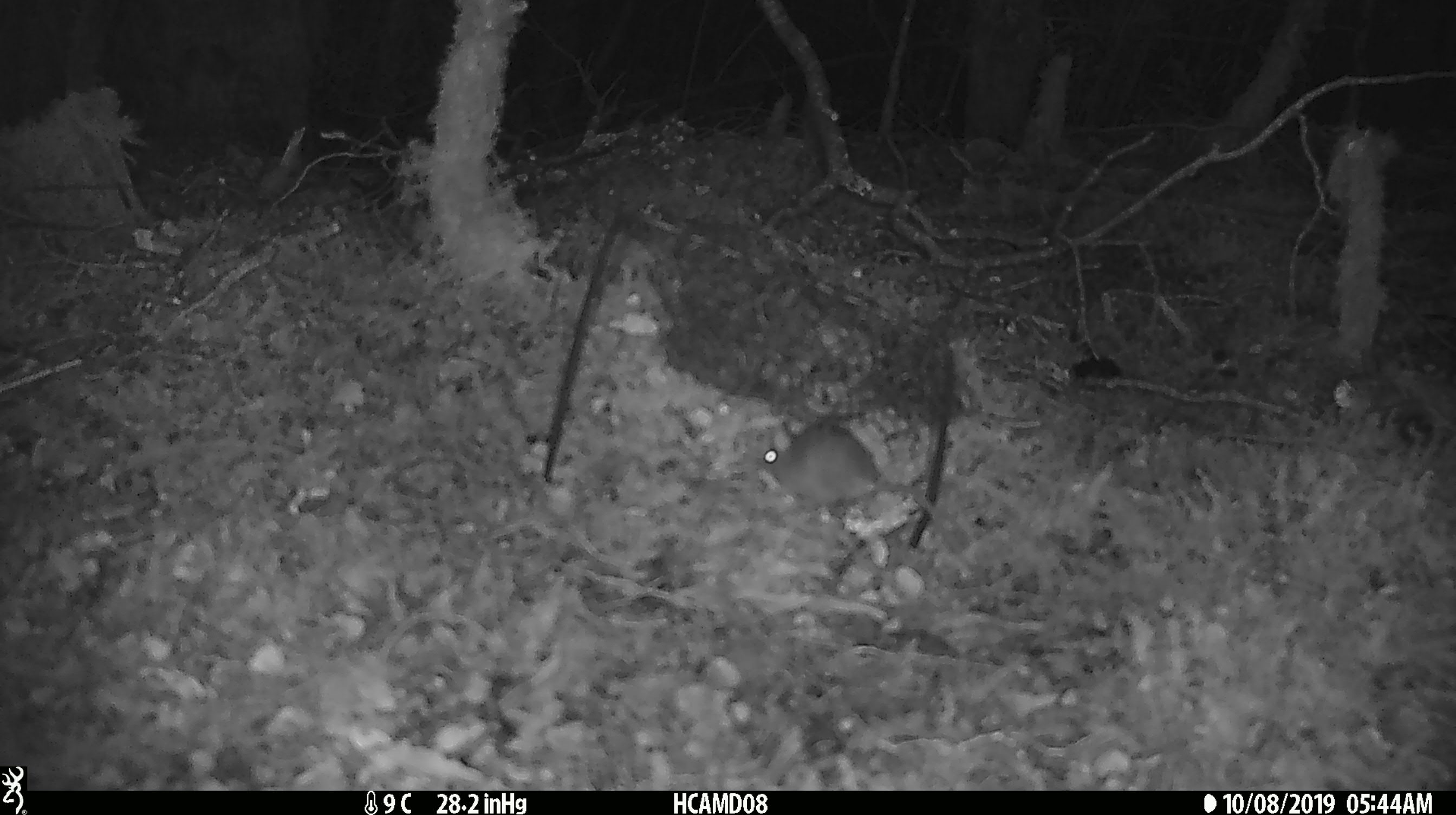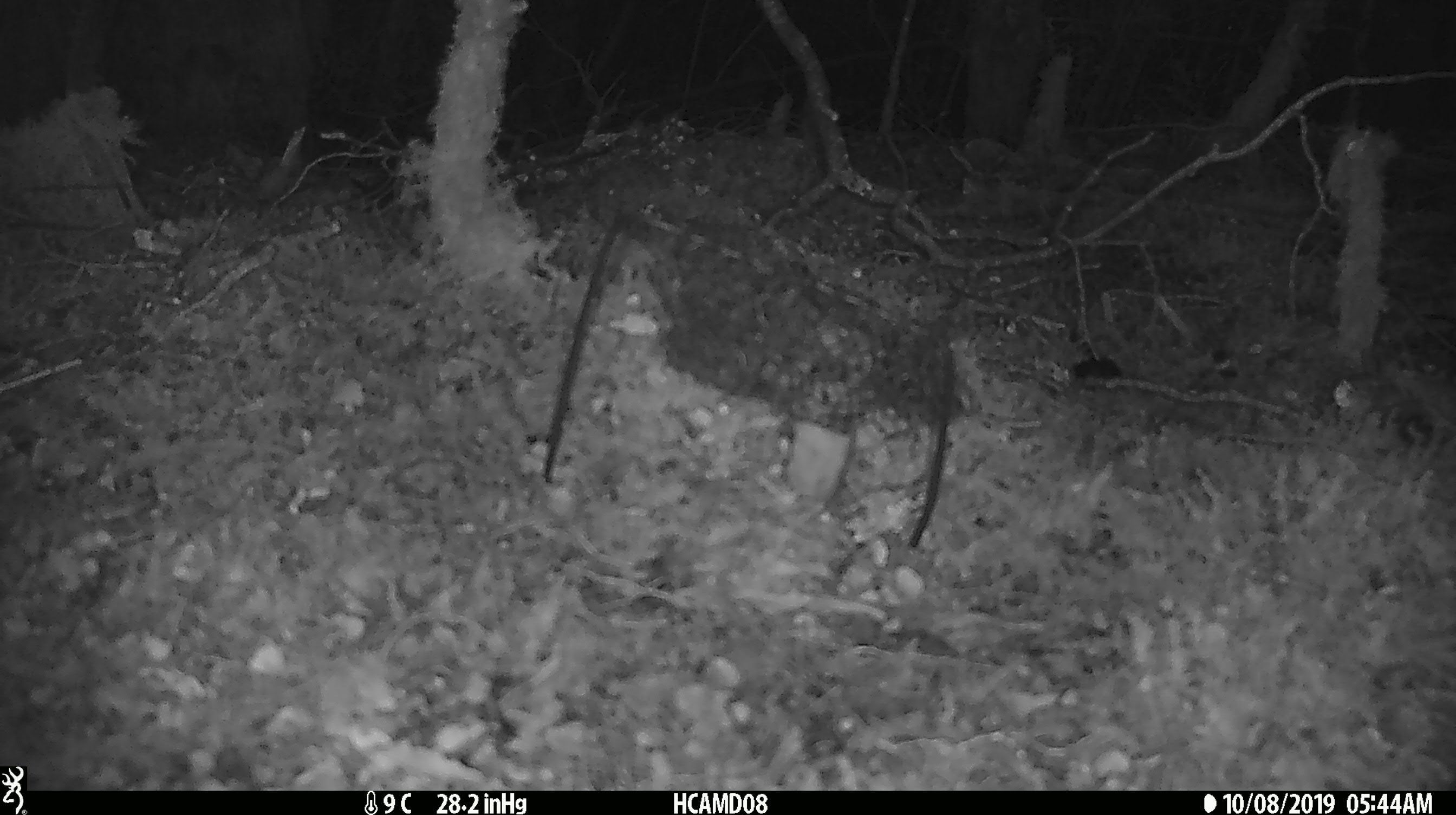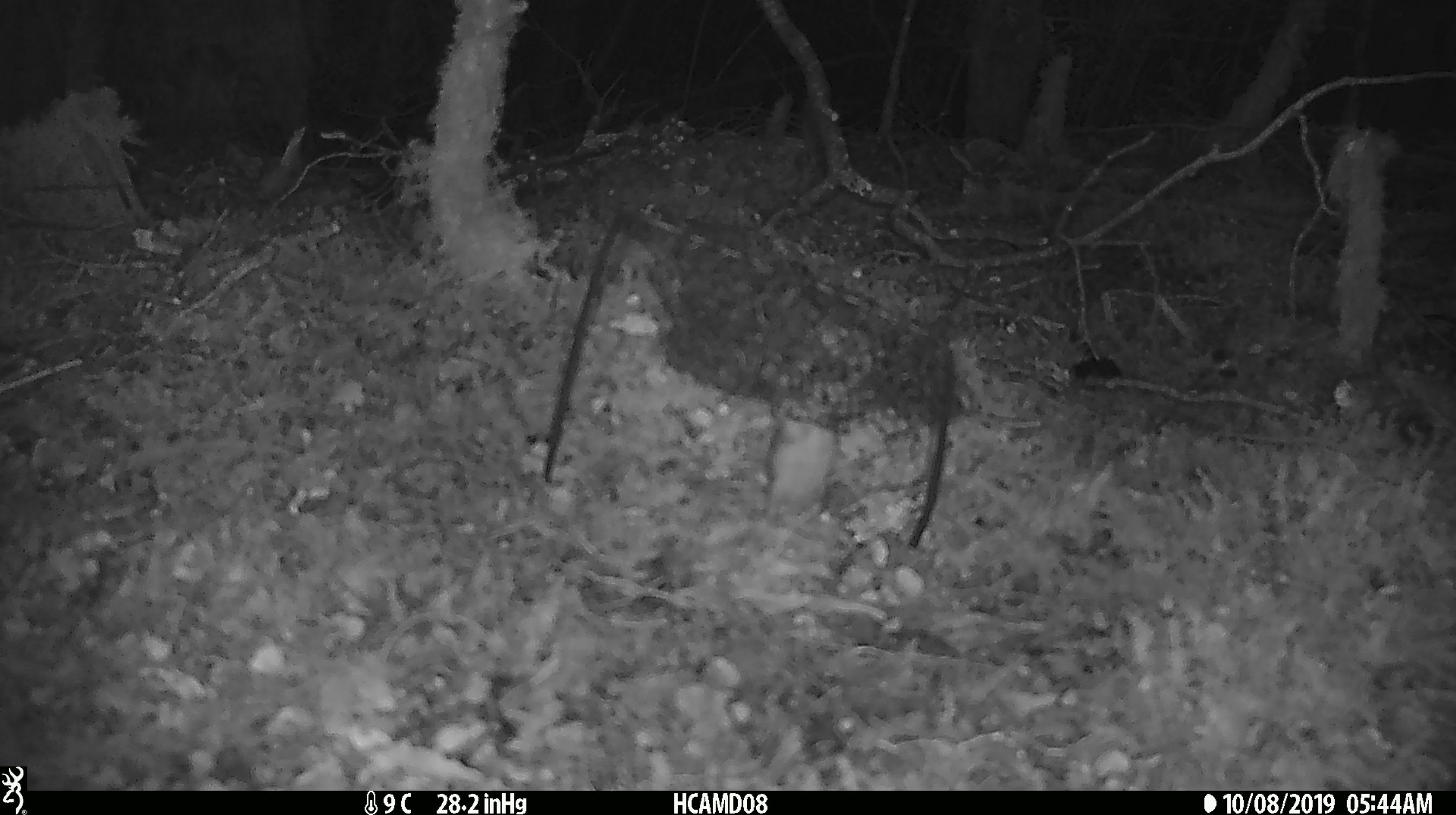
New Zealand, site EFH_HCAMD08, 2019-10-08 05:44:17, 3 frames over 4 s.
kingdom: Animalia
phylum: Chordata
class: Mammalia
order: Rodentia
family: Muridae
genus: Mus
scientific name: Mus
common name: mouse